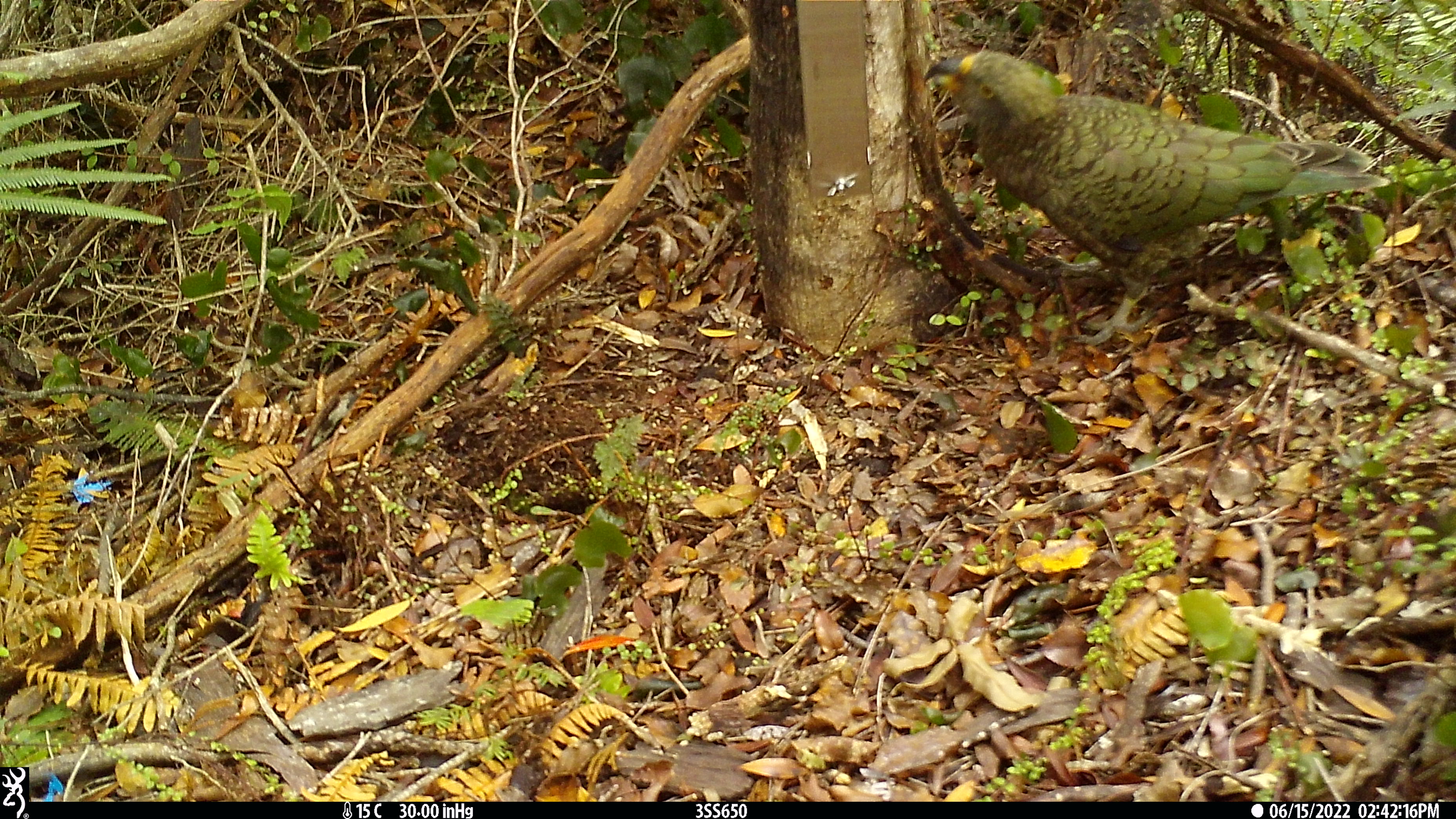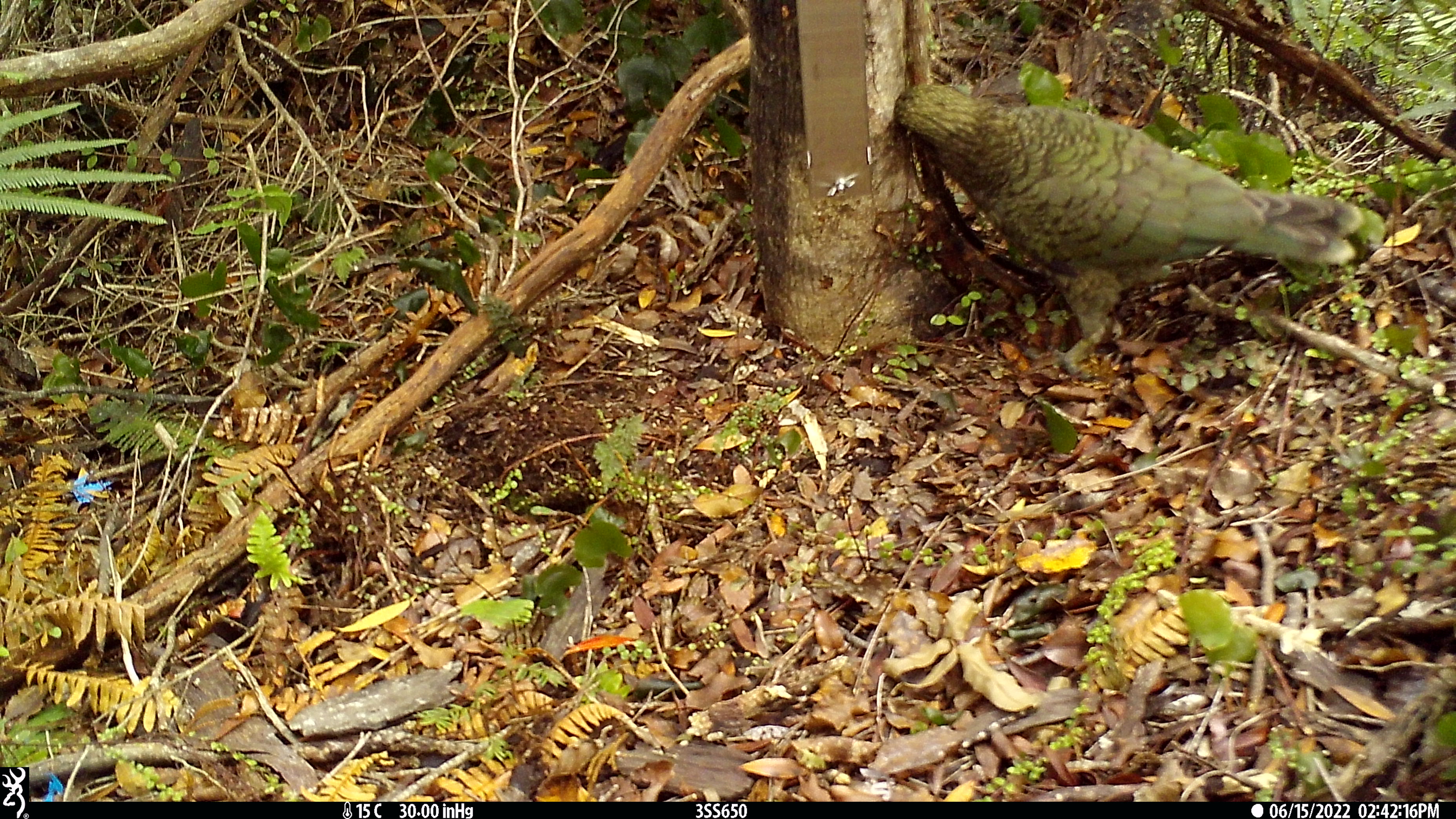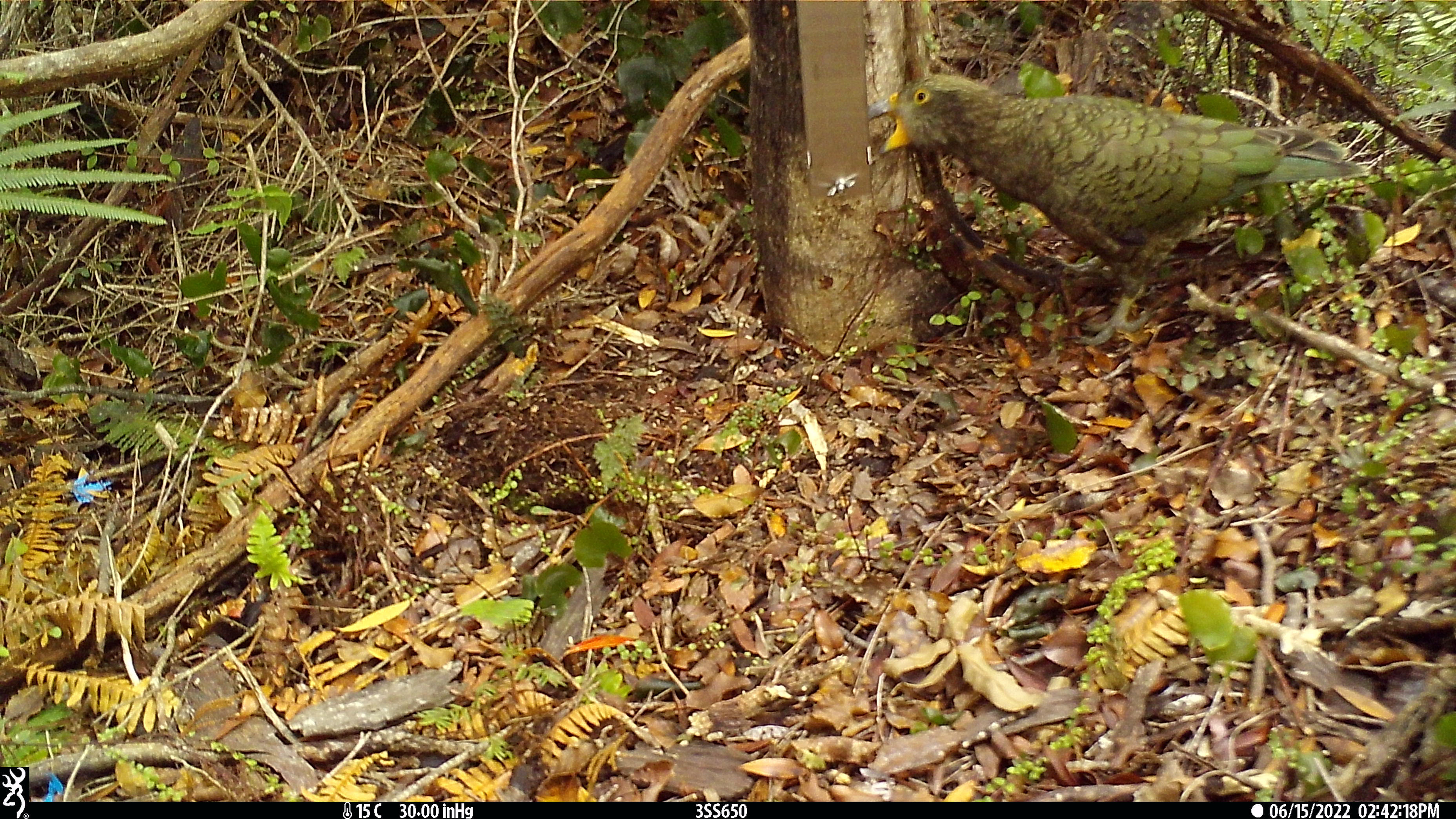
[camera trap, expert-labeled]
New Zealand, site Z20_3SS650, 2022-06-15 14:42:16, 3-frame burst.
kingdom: Animalia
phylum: Chordata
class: Aves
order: Psittaciformes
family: Strigopidae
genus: Nestor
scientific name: Nestor notabilis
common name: kea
Kea (Nestor notabilis).